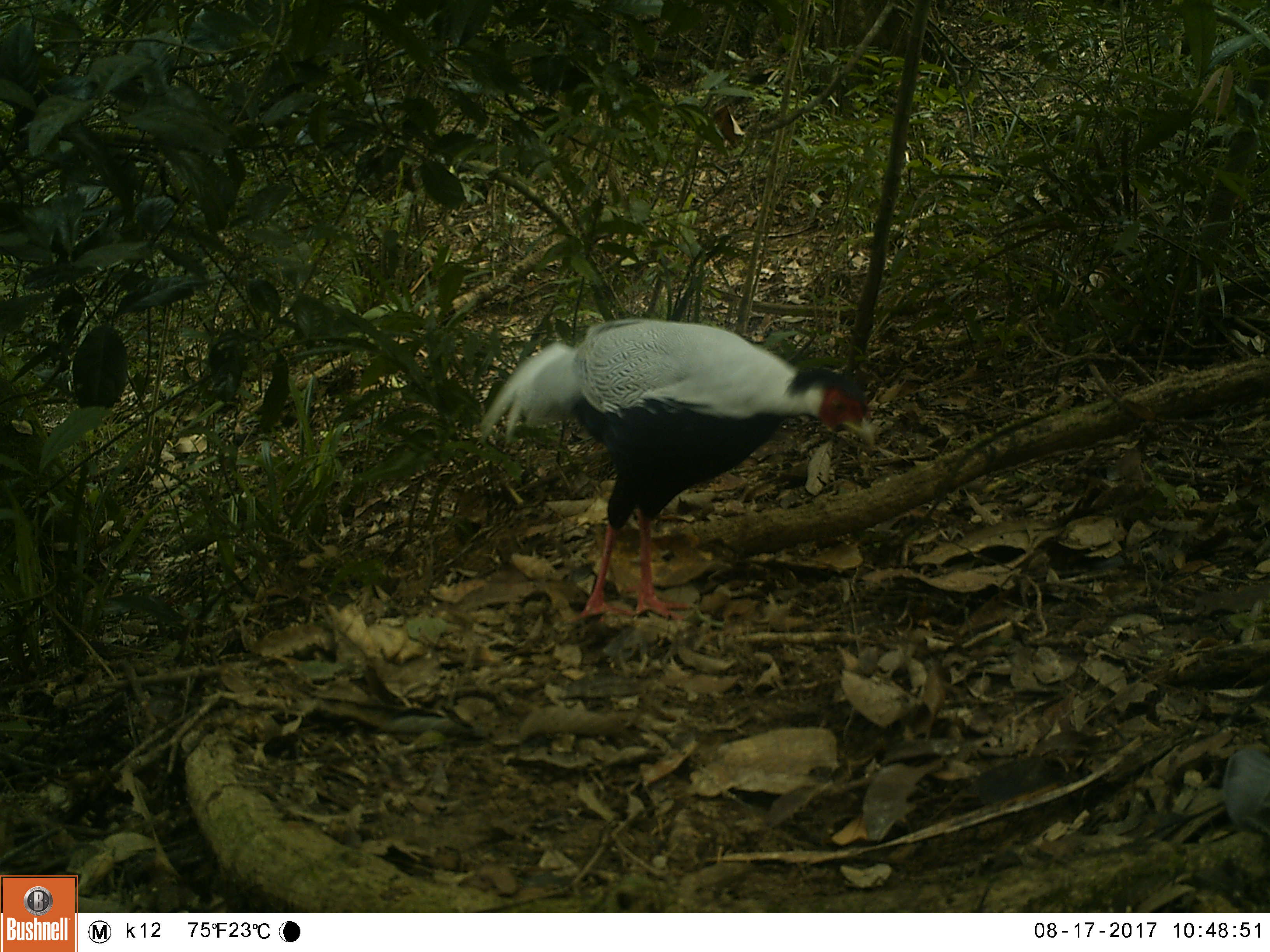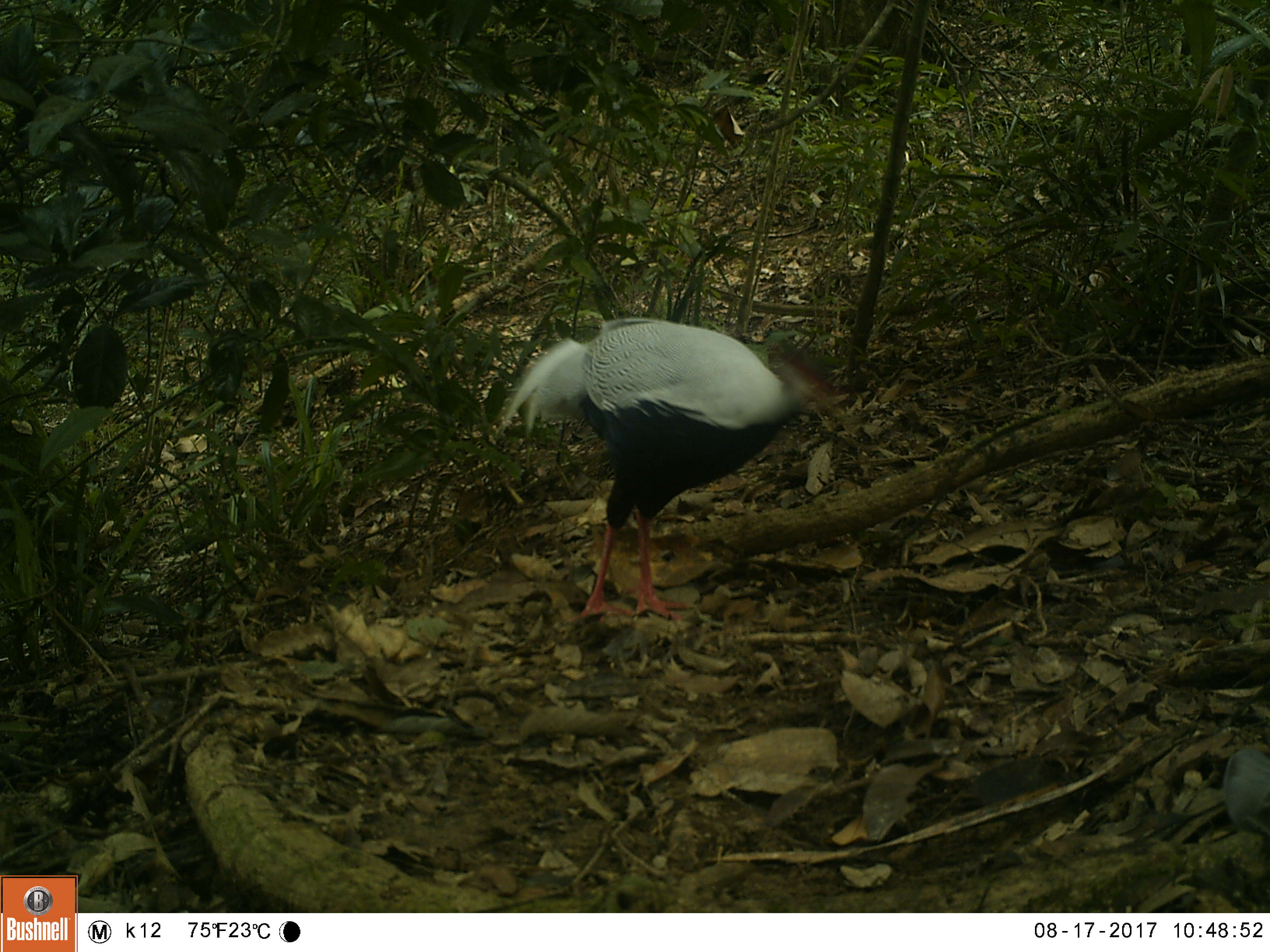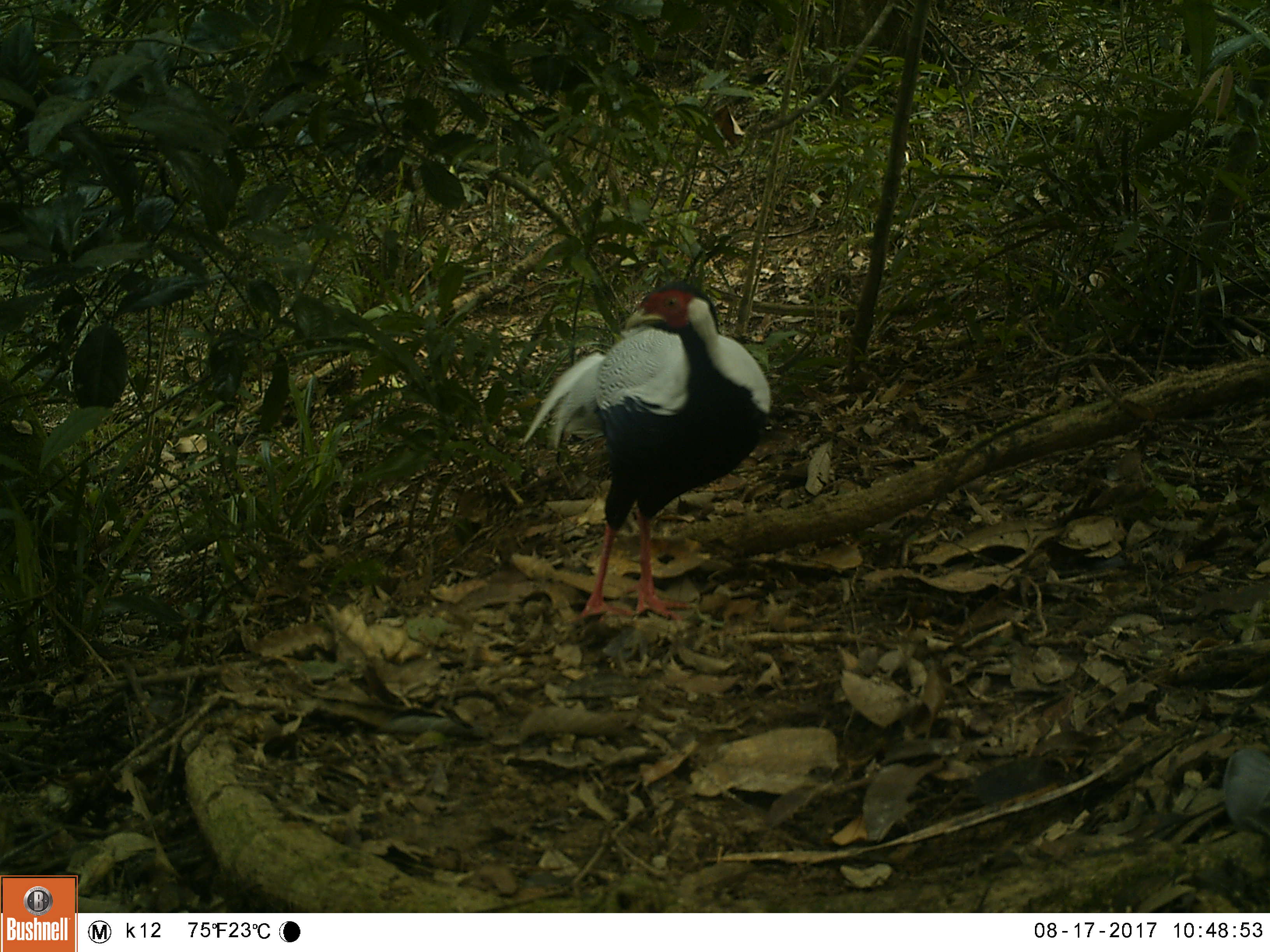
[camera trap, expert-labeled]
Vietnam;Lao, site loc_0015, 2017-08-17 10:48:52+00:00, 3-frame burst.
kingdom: Animalia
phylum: Chordata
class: Aves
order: Galliformes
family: Phasianidae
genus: Lophura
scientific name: Lophura nycthemera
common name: silver pheasant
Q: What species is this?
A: Silver pheasant (Lophura nycthemera).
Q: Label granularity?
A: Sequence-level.